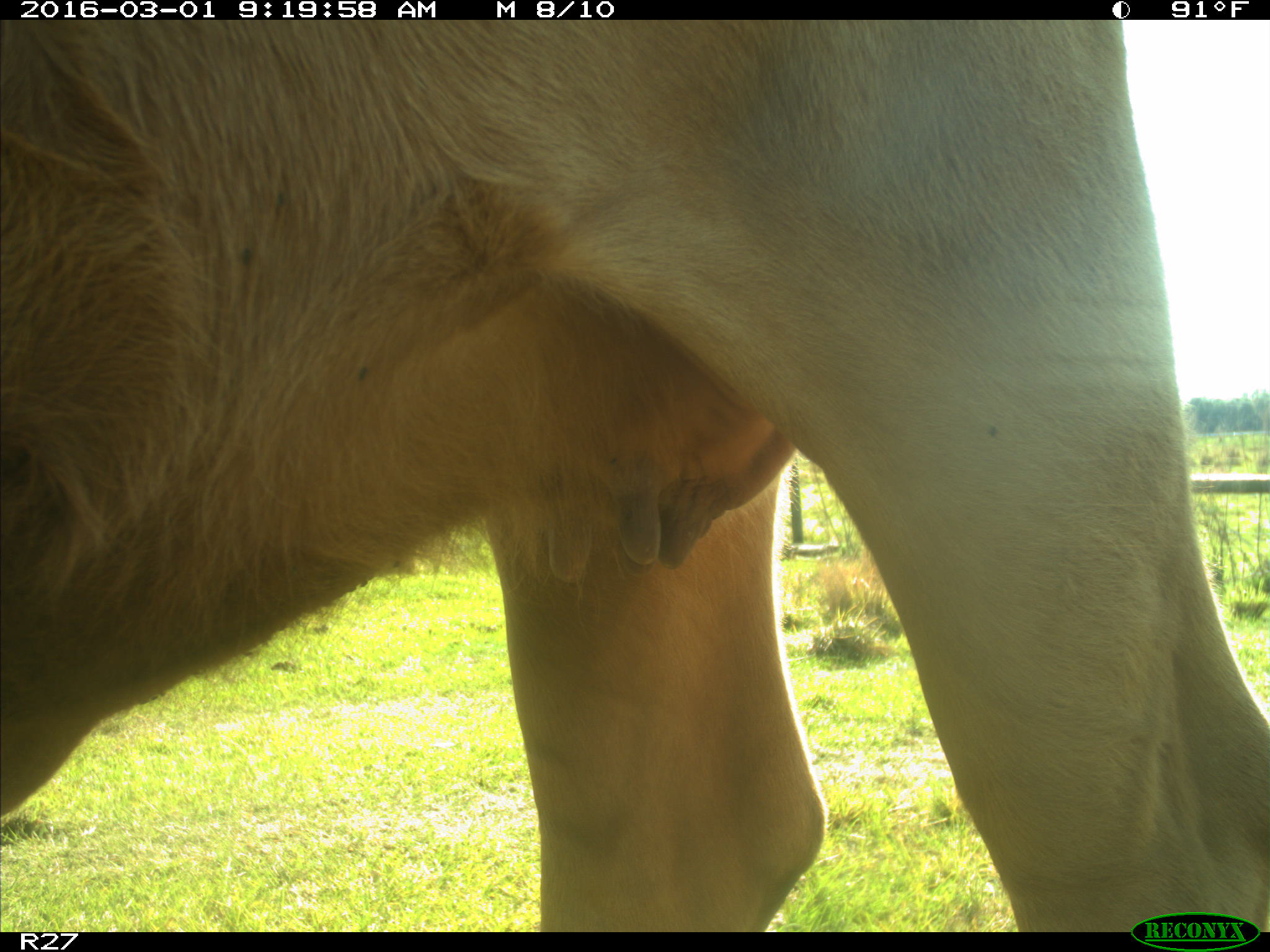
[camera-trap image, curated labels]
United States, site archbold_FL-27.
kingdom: Animalia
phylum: Chordata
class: Mammalia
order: Artiodactyla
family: Bovidae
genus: Bos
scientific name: Bos taurus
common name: domestic cow